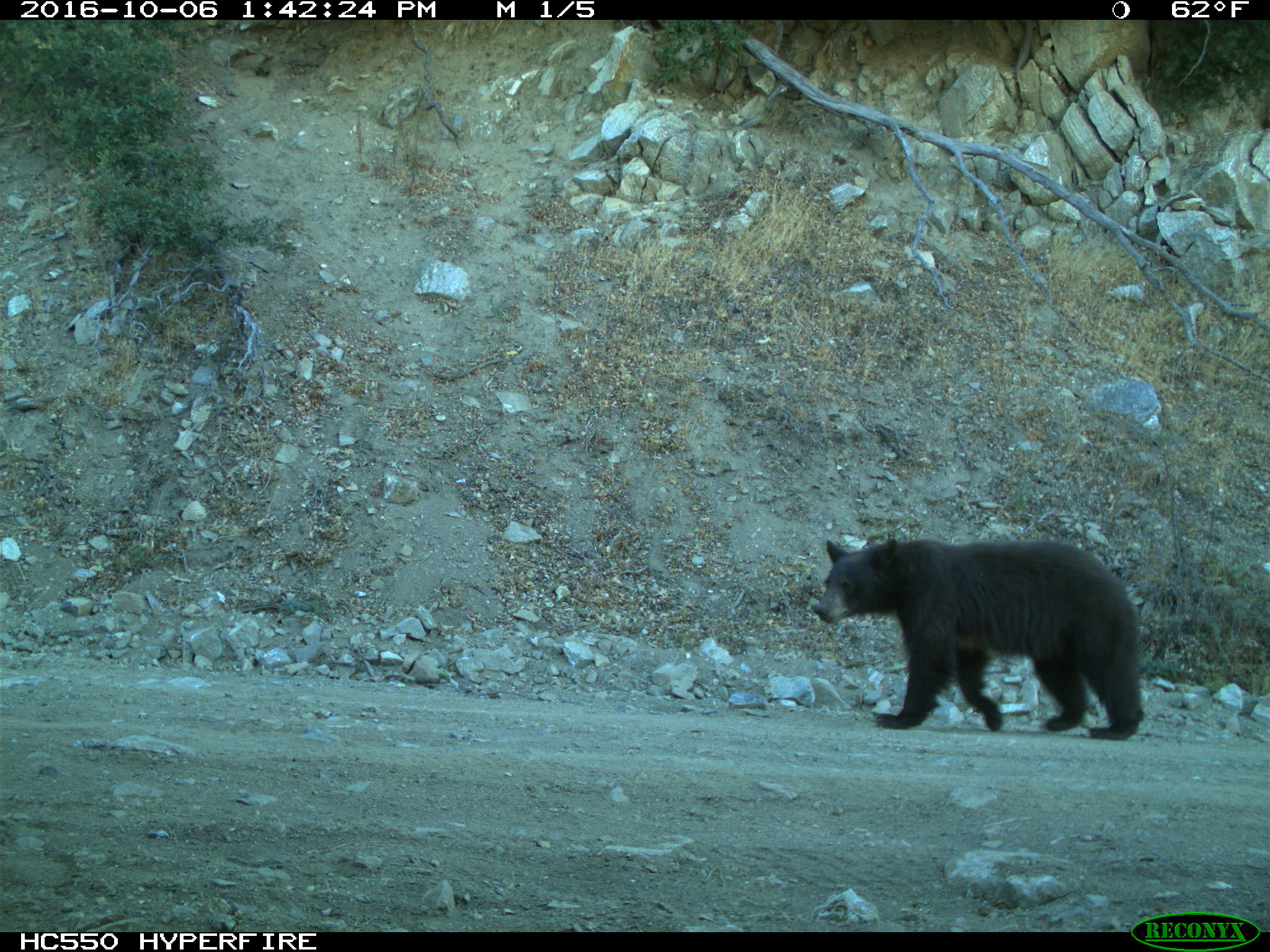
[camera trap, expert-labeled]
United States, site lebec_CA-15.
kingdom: Animalia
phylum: Chordata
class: Mammalia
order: Carnivora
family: Ursidae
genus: Ursus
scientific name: Ursus americanus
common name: american black bear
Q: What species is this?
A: Ursus americanus (american black bear).